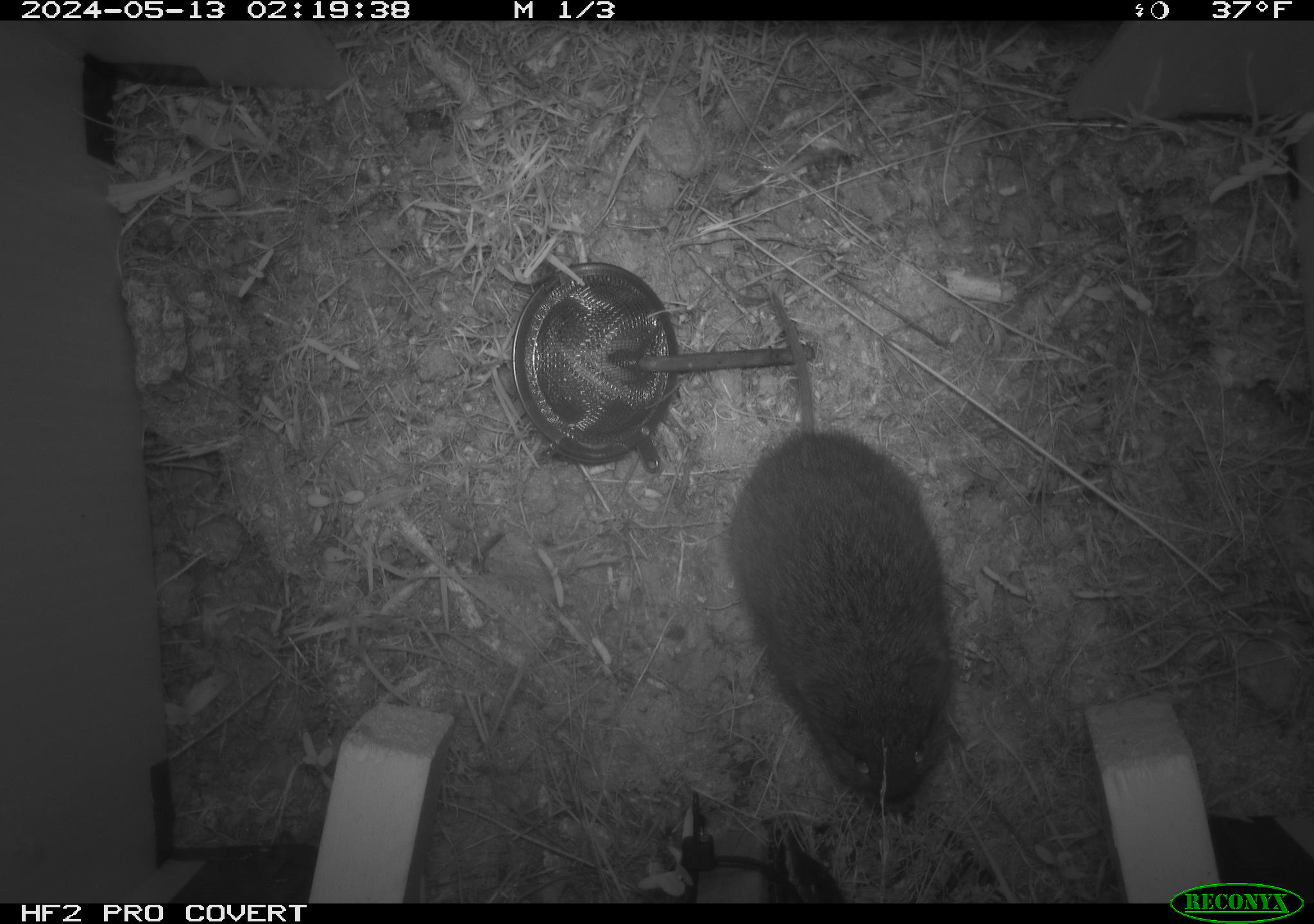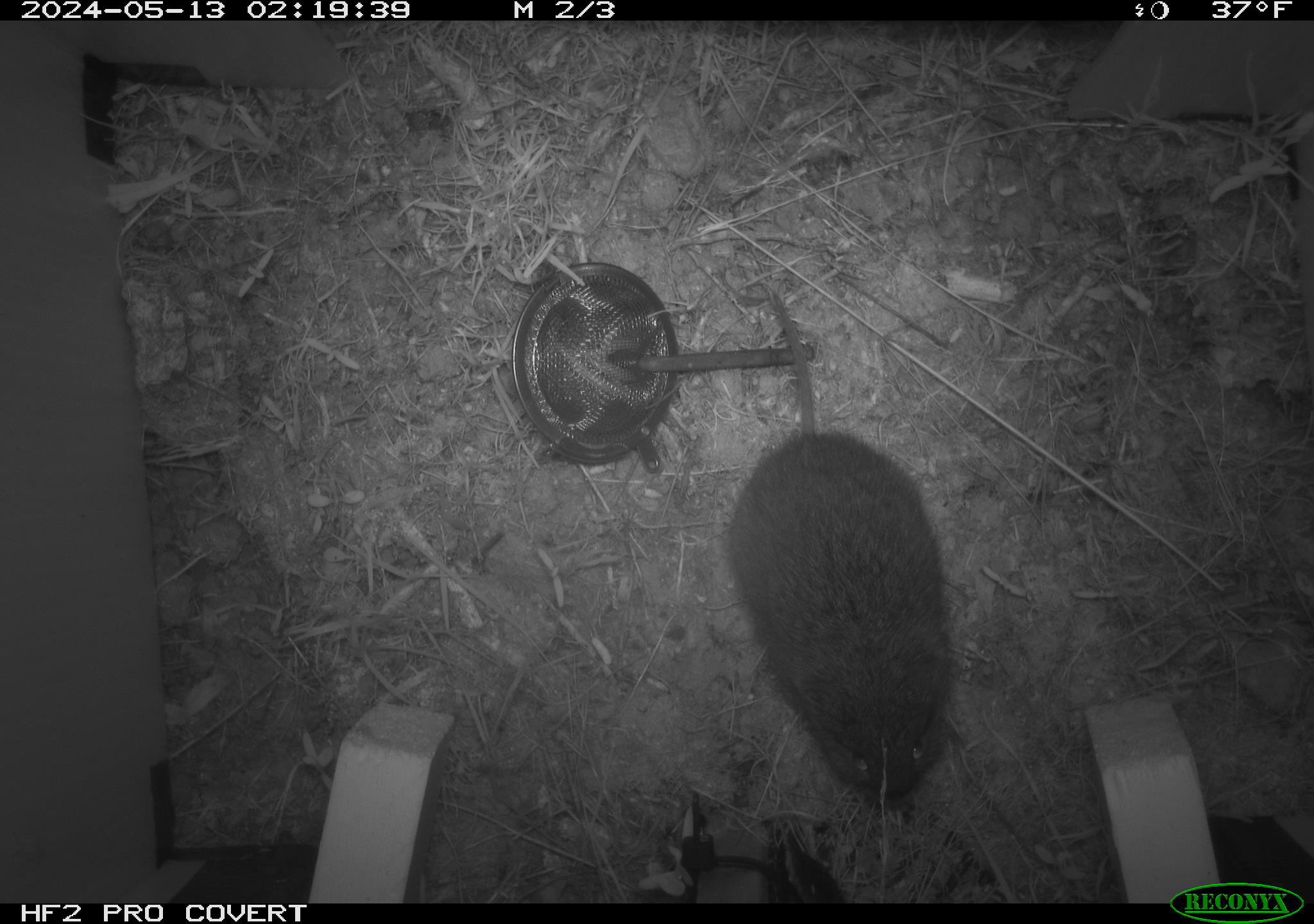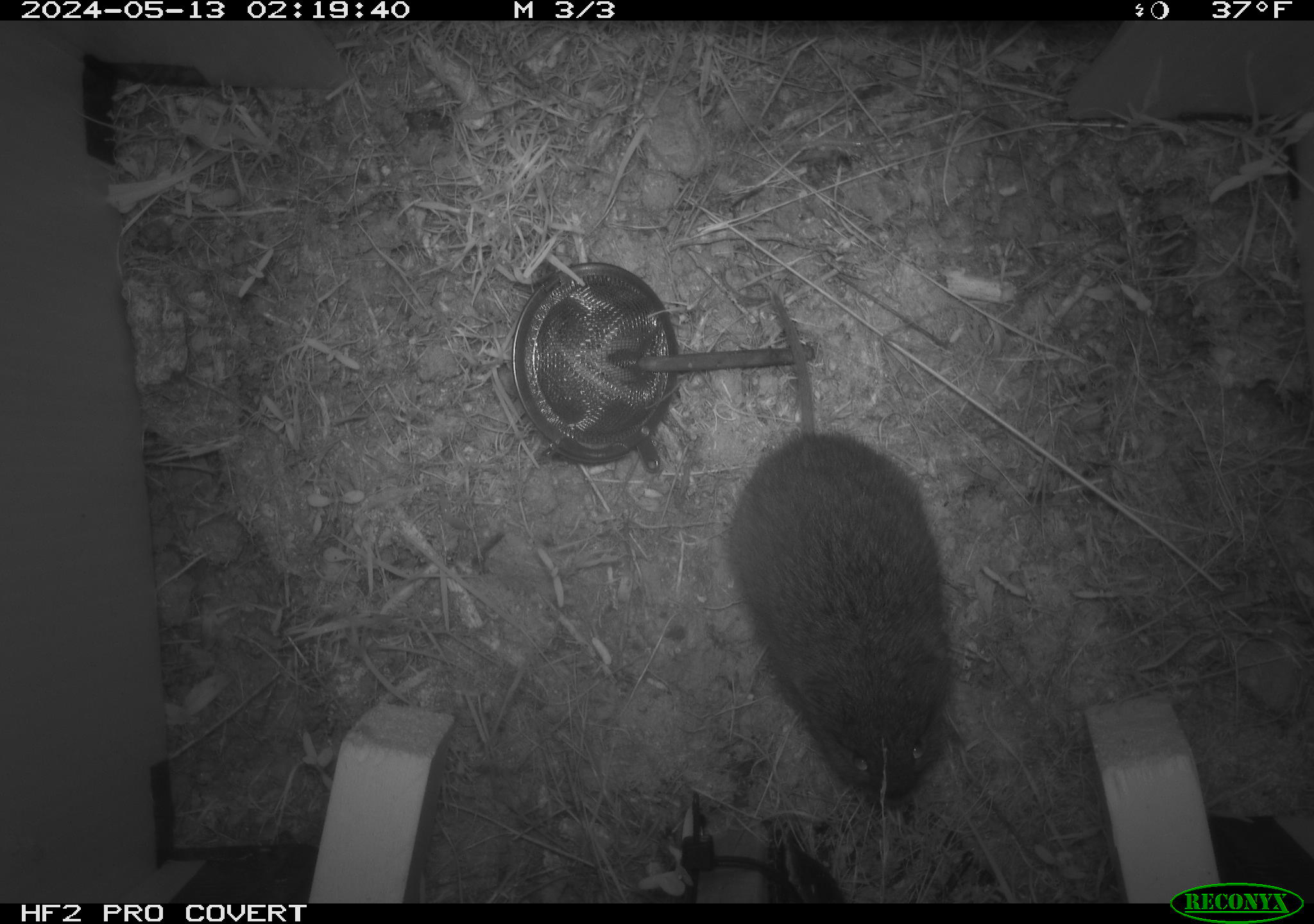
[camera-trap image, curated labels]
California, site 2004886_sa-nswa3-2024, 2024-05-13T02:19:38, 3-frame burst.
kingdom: Animalia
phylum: Chordata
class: Mammalia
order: Rodentia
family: Cricetidae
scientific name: Arvicolinae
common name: voles, lemmings, and muskrats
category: arvicolinae subfamily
Arvicolinae subfamily (voles, lemmings, and muskrats) (Arvicolinae).